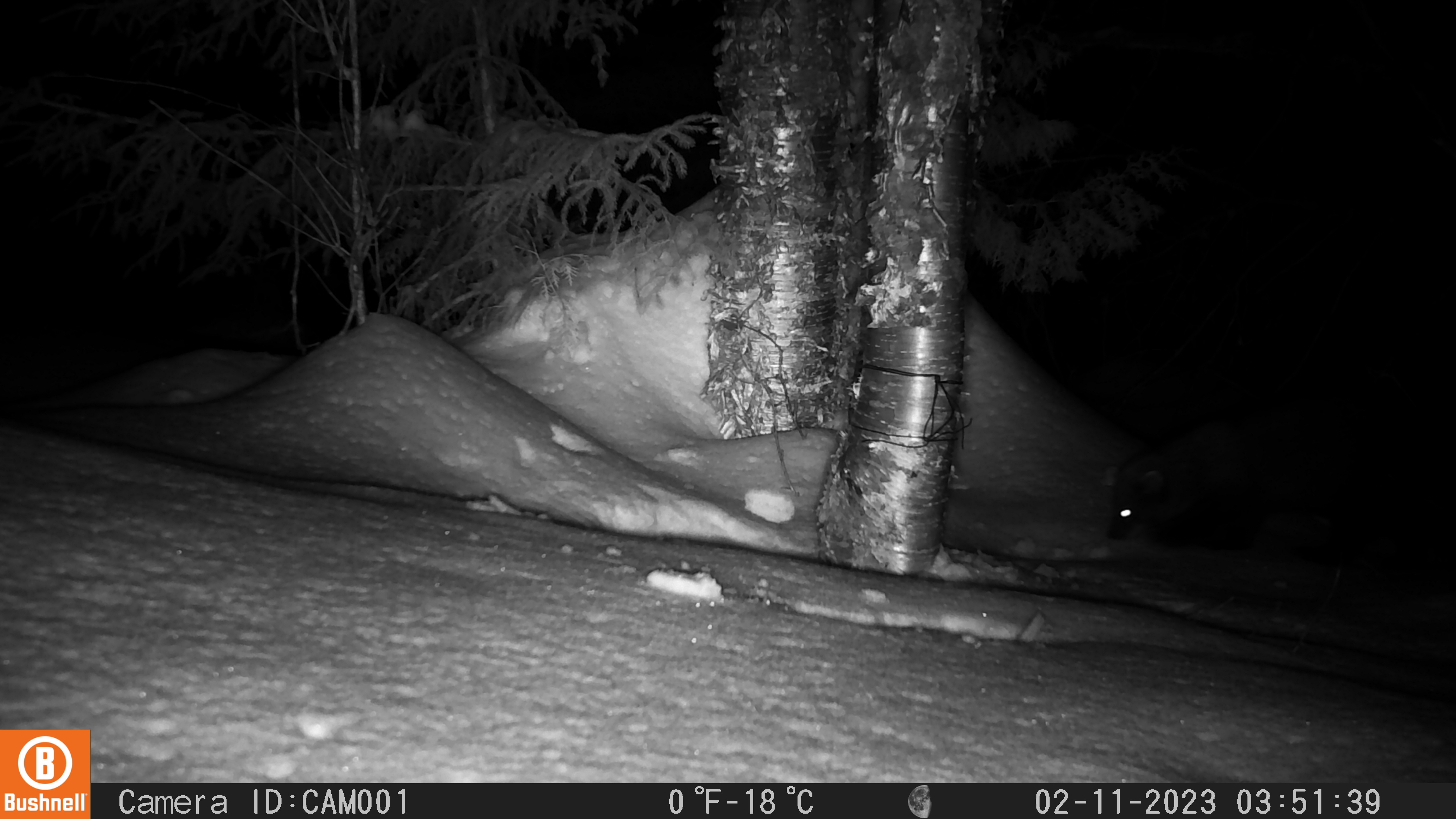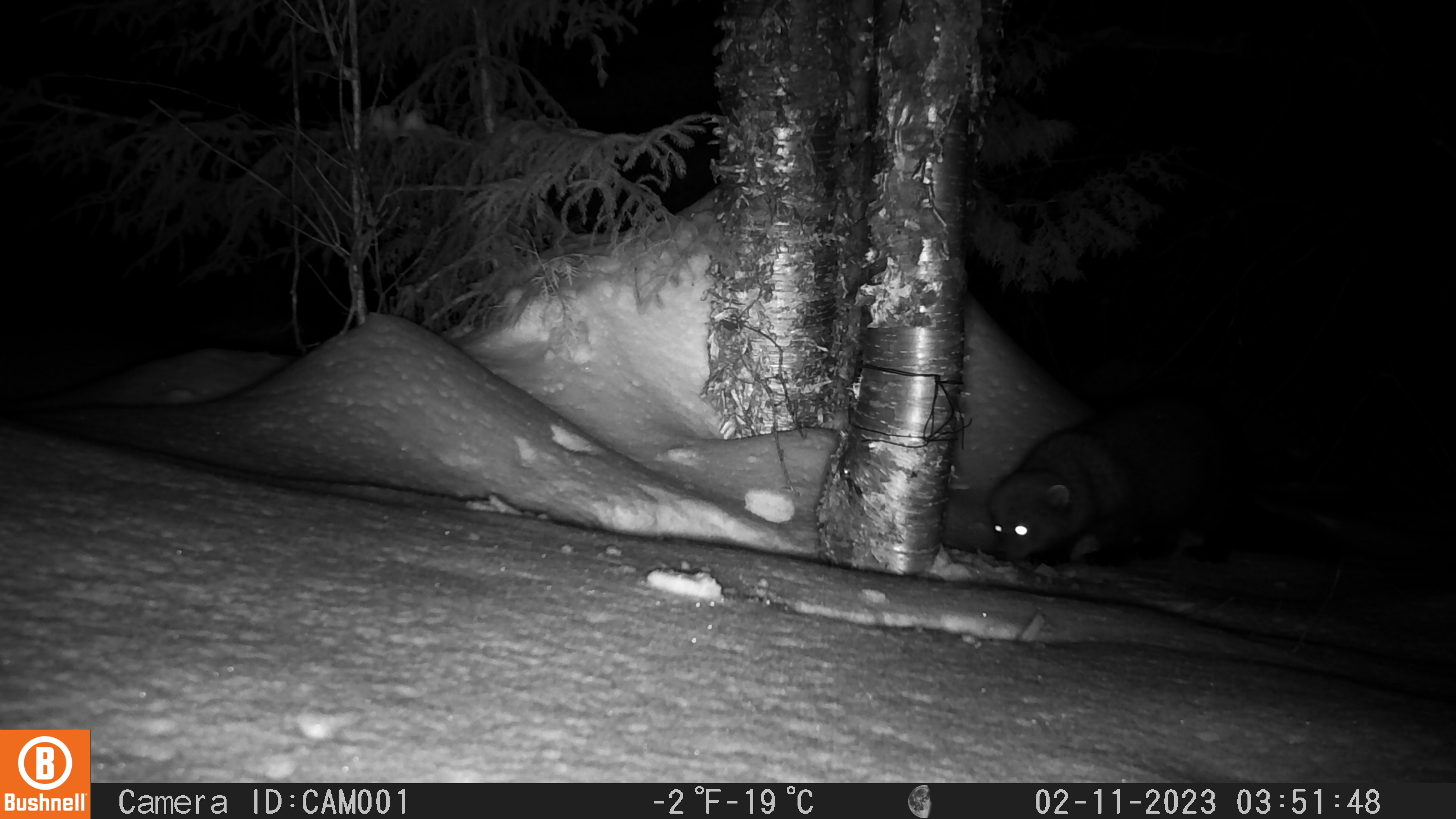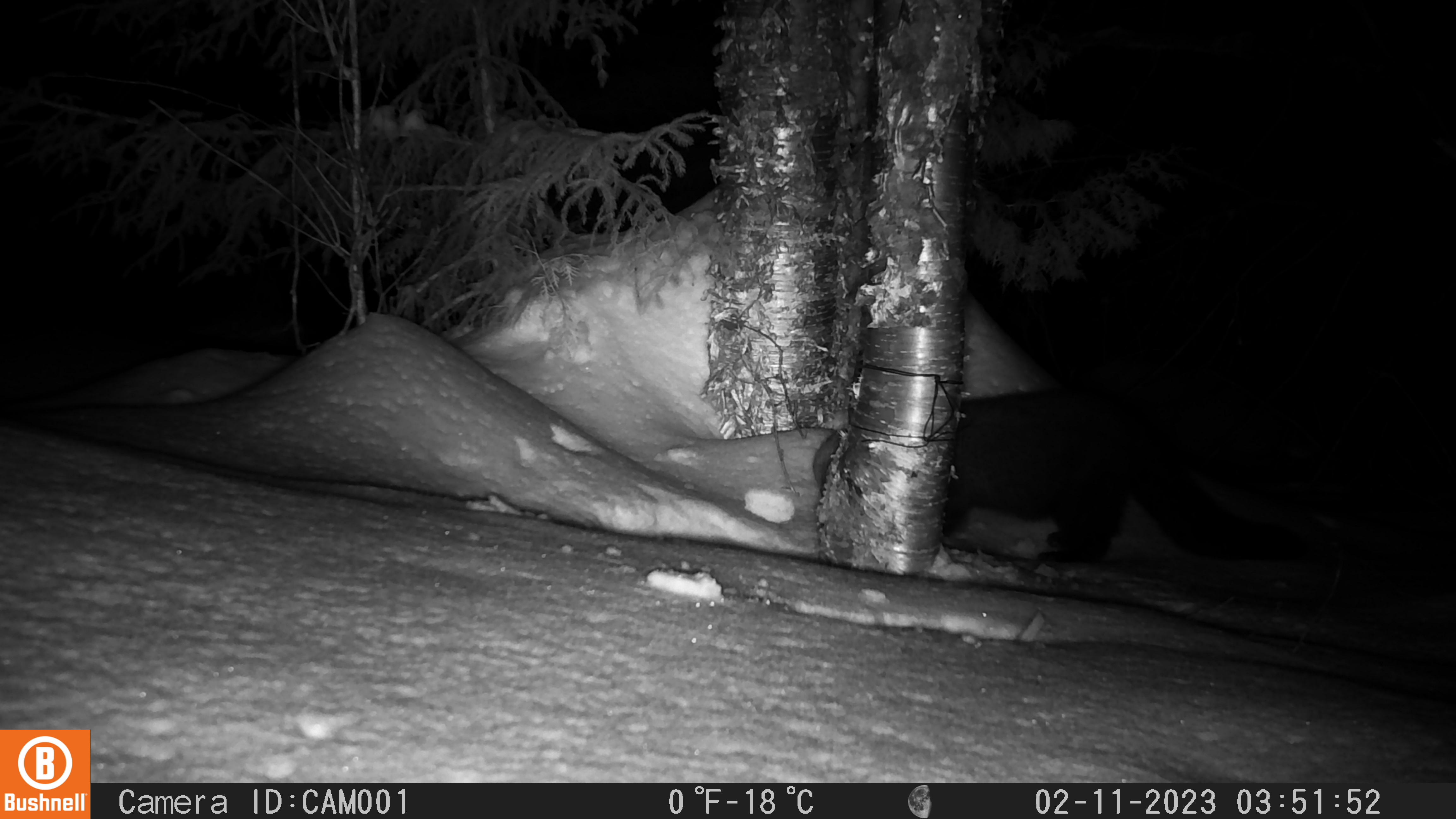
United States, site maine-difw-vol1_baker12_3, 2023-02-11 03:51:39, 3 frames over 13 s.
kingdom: Animalia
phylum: Chordata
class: Mammalia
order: Carnivora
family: Mustelidae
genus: Pekania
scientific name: Pekania pennanti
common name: fisher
Fisher (Pekania pennanti).